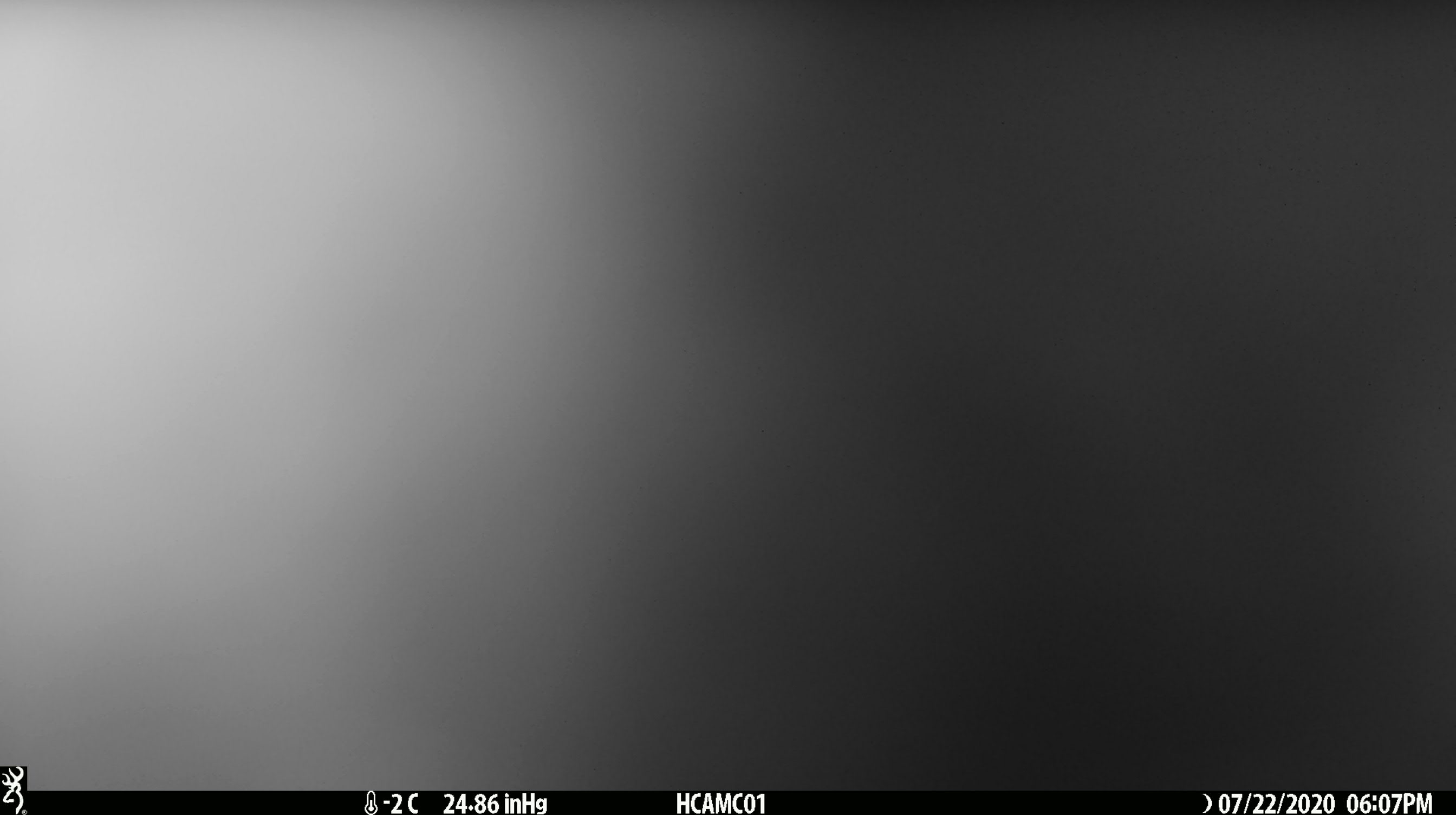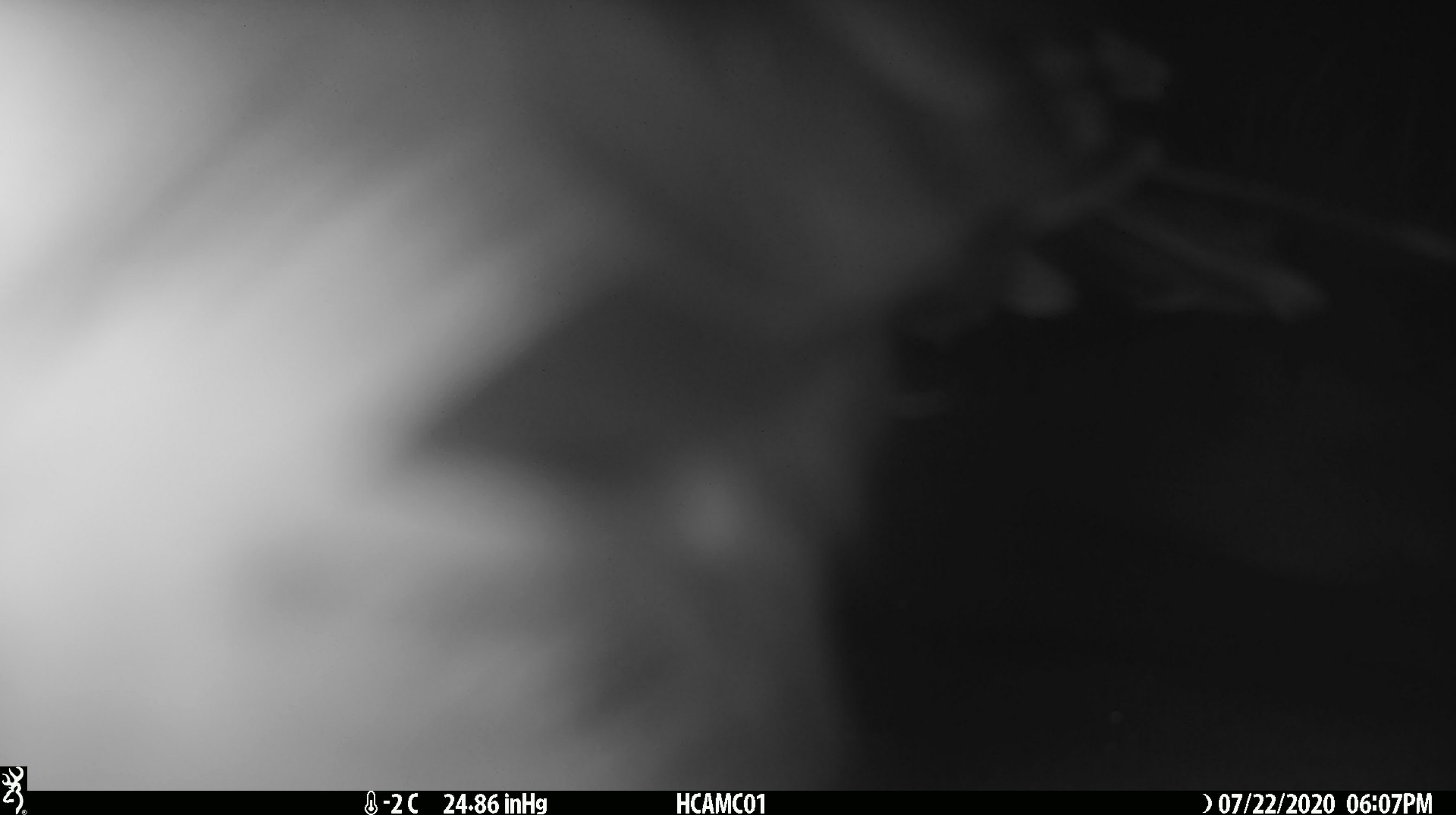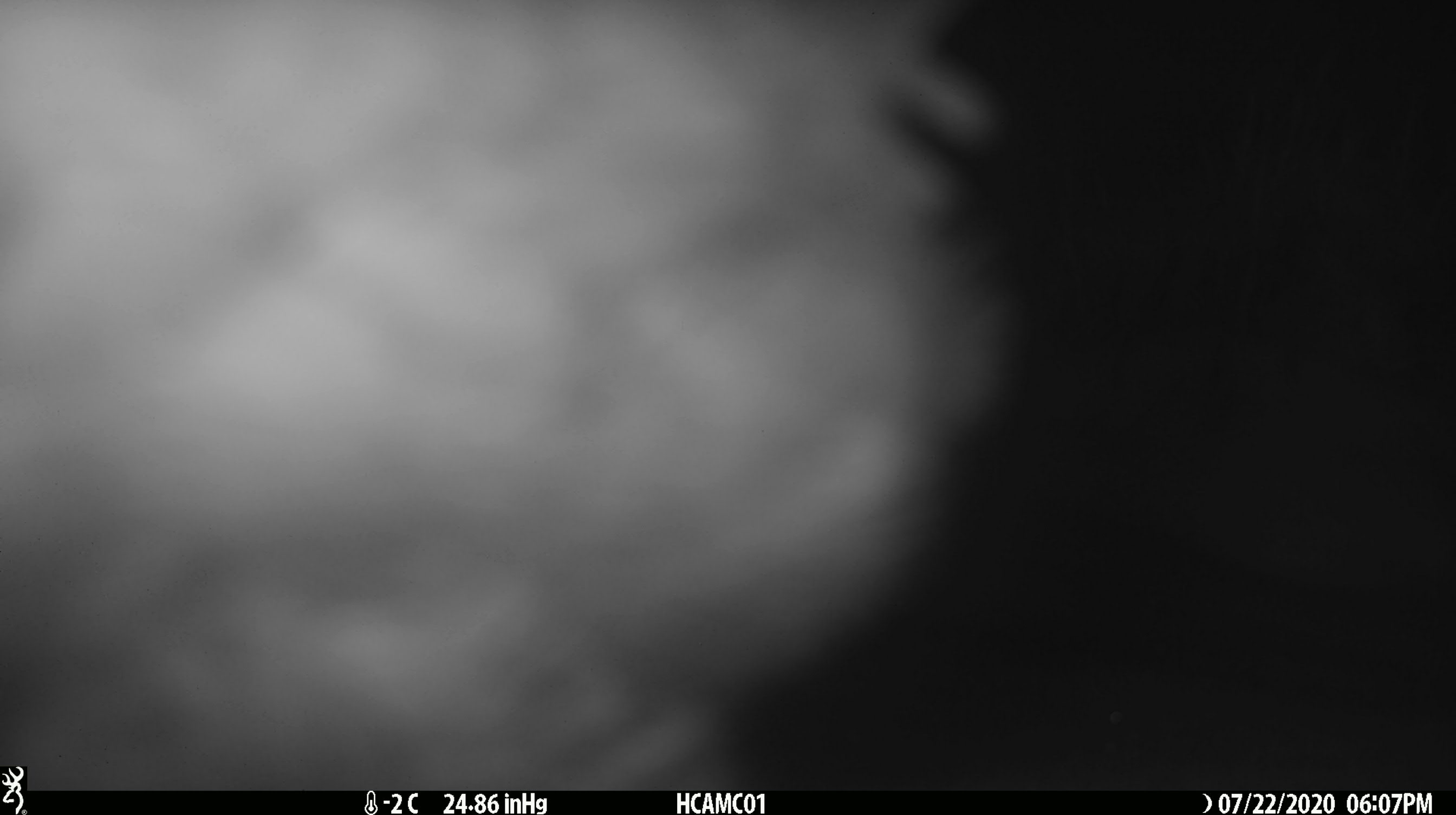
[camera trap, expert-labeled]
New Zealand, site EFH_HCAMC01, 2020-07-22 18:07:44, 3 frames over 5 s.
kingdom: Animalia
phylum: Chordata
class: Aves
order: Psittaciformes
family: Strigopidae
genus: Nestor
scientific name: Nestor notabilis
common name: kea